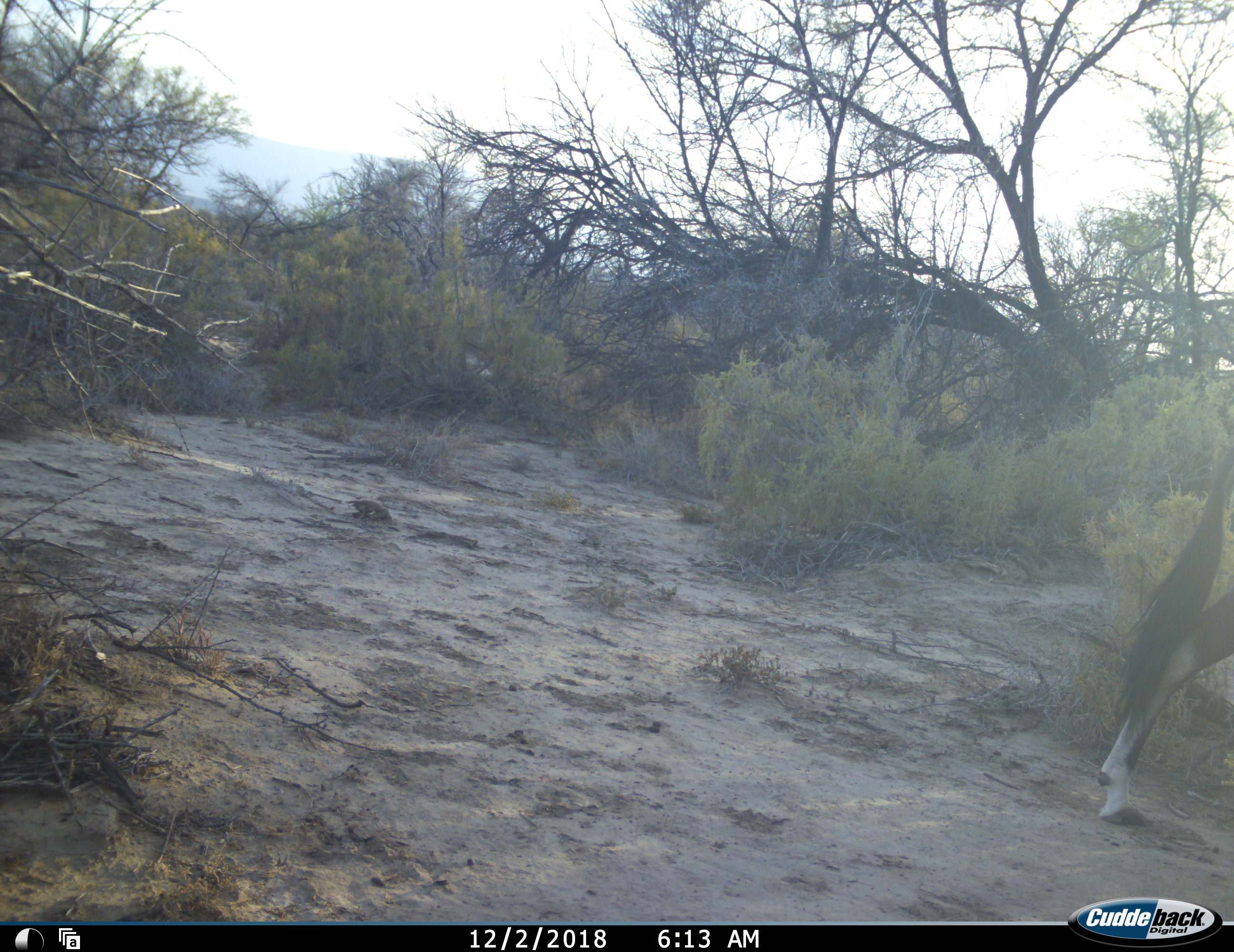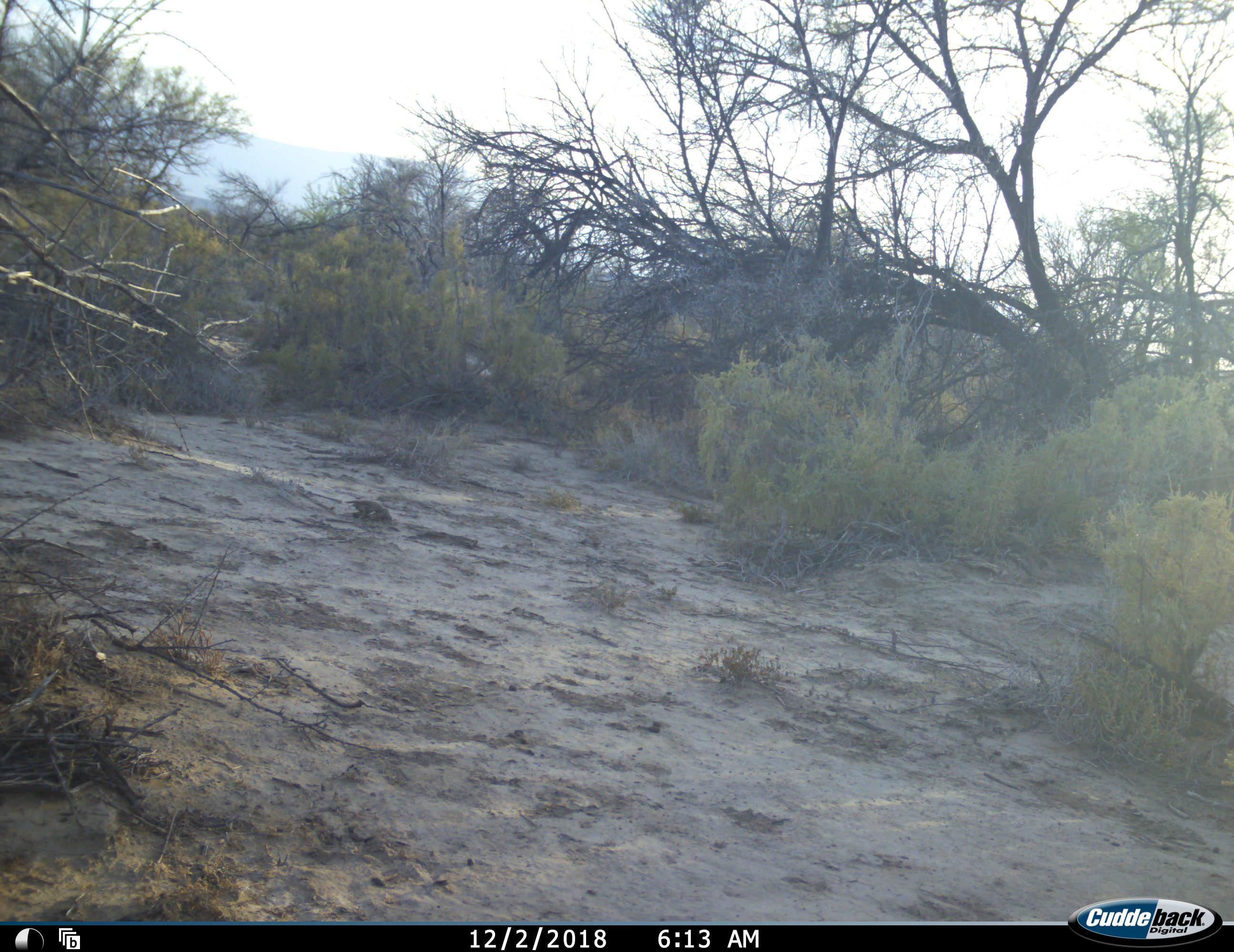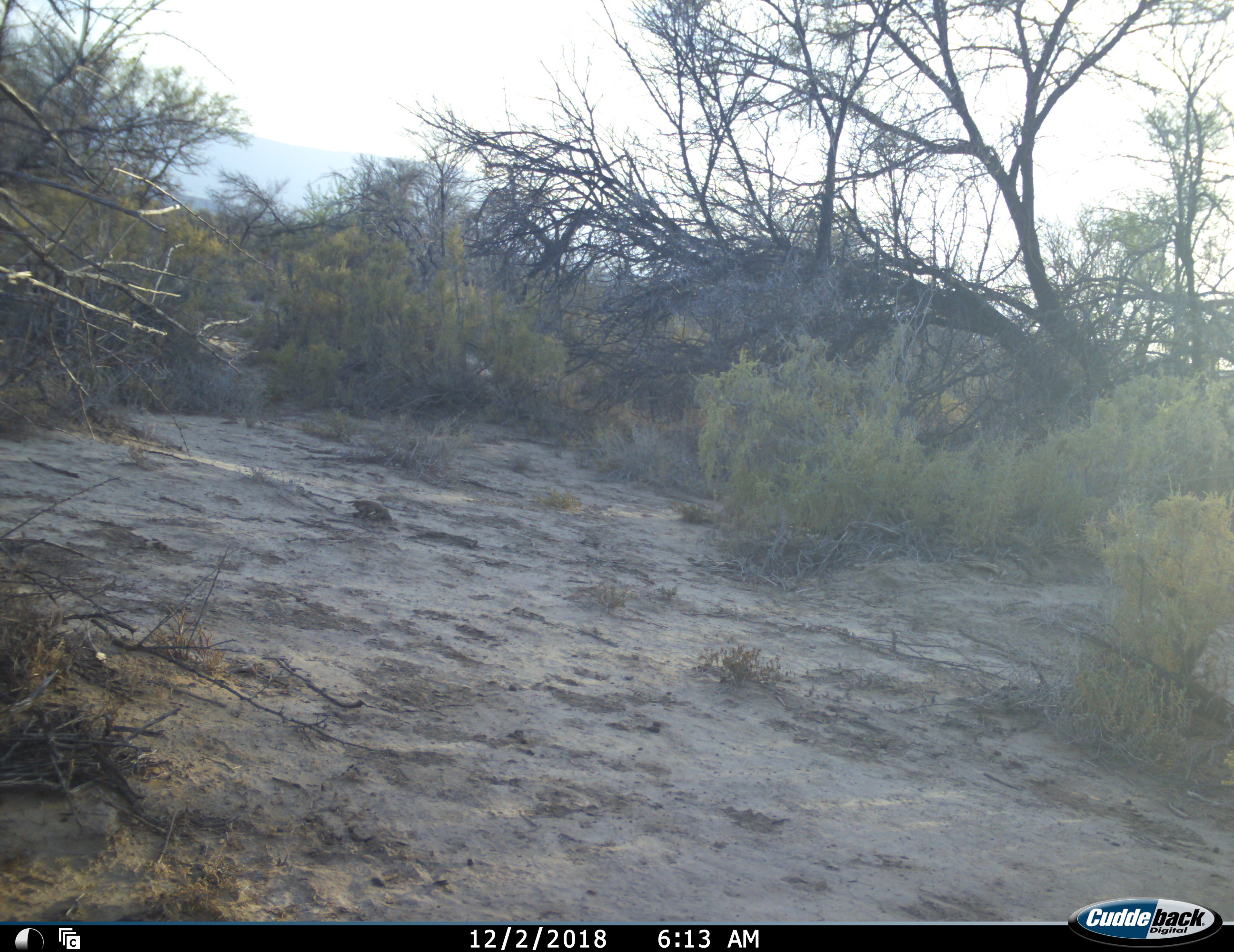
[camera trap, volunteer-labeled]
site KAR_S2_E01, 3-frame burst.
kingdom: Animalia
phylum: Chordata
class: Mammalia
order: Artiodactyla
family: Bovidae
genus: Oryx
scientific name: Oryx gazella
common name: gemsbok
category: oryx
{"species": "oryx (gemsbok) (Oryx gazella)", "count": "1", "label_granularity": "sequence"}